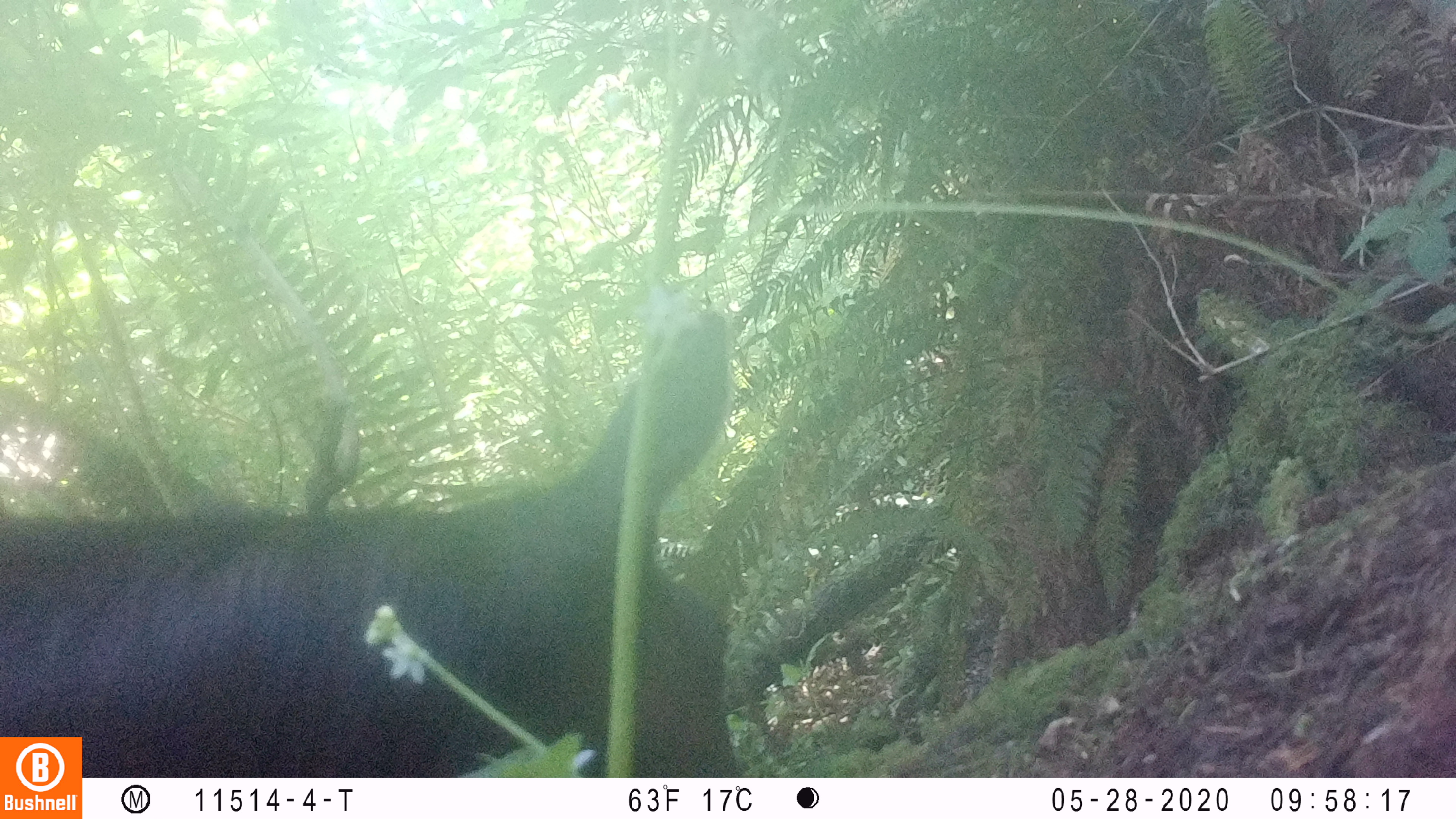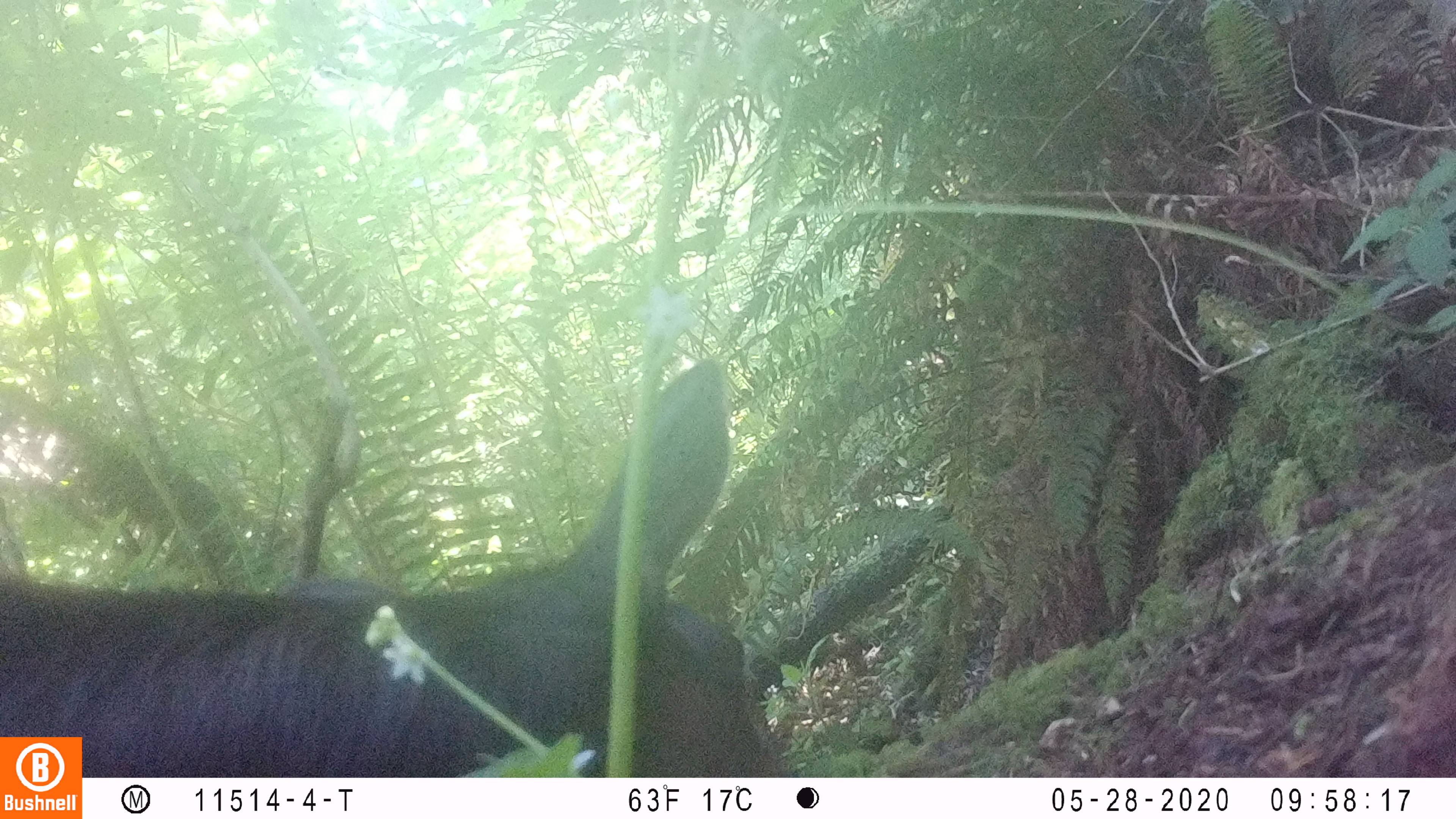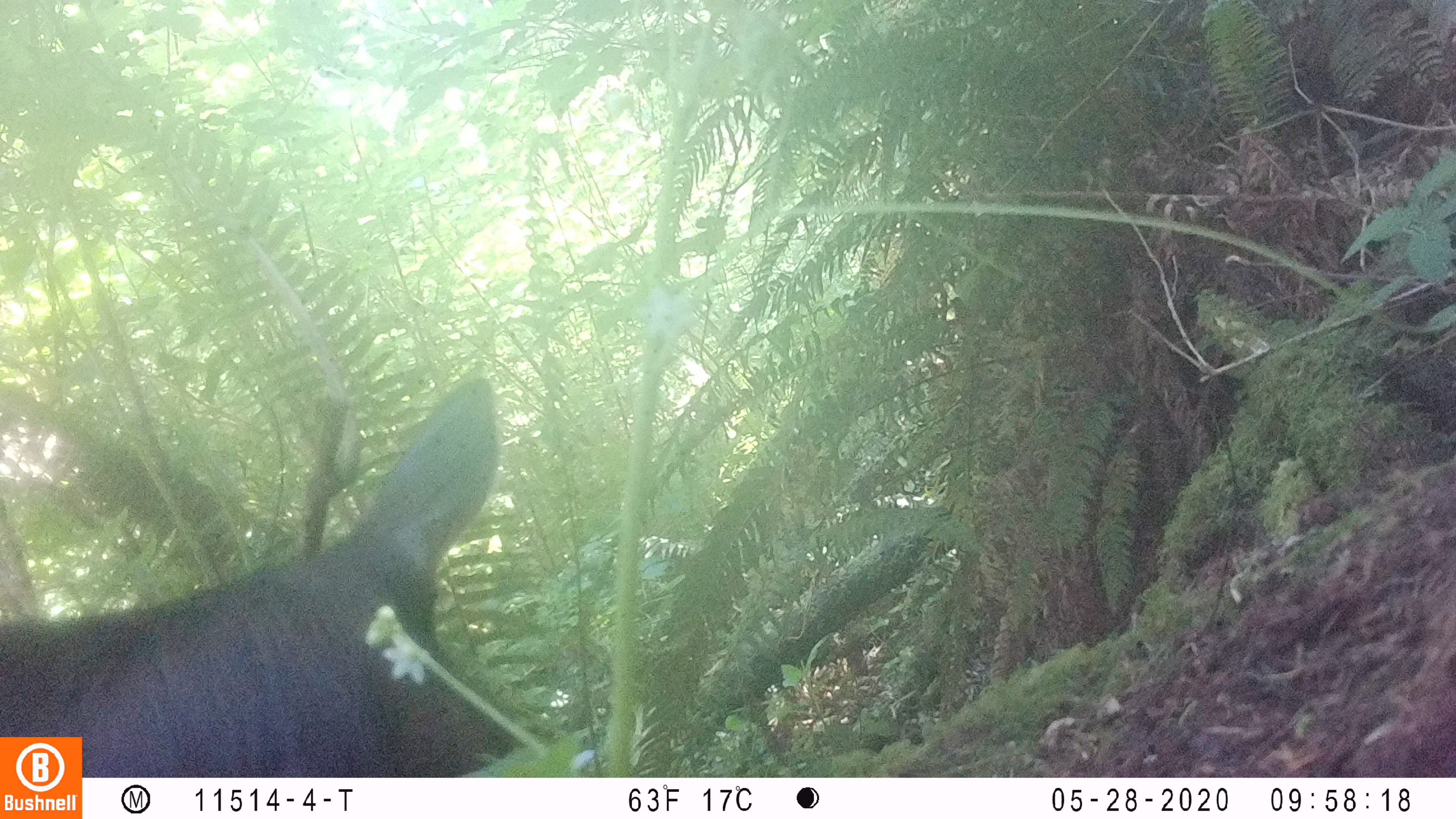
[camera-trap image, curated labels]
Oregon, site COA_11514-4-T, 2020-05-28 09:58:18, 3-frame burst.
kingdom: Animalia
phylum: Chordata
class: Mammalia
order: Artiodactyla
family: Cervidae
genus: Cervus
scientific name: Cervus canadensis roosevelti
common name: roosevelt elk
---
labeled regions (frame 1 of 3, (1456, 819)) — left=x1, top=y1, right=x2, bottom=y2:
roosevelt elk: left=2, top=298, right=742, bottom=734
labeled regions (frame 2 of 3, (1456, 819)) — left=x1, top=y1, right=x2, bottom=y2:
roosevelt elk: left=0, top=347, right=759, bottom=732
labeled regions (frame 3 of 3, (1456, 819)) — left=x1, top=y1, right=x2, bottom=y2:
roosevelt elk: left=0, top=372, right=520, bottom=730